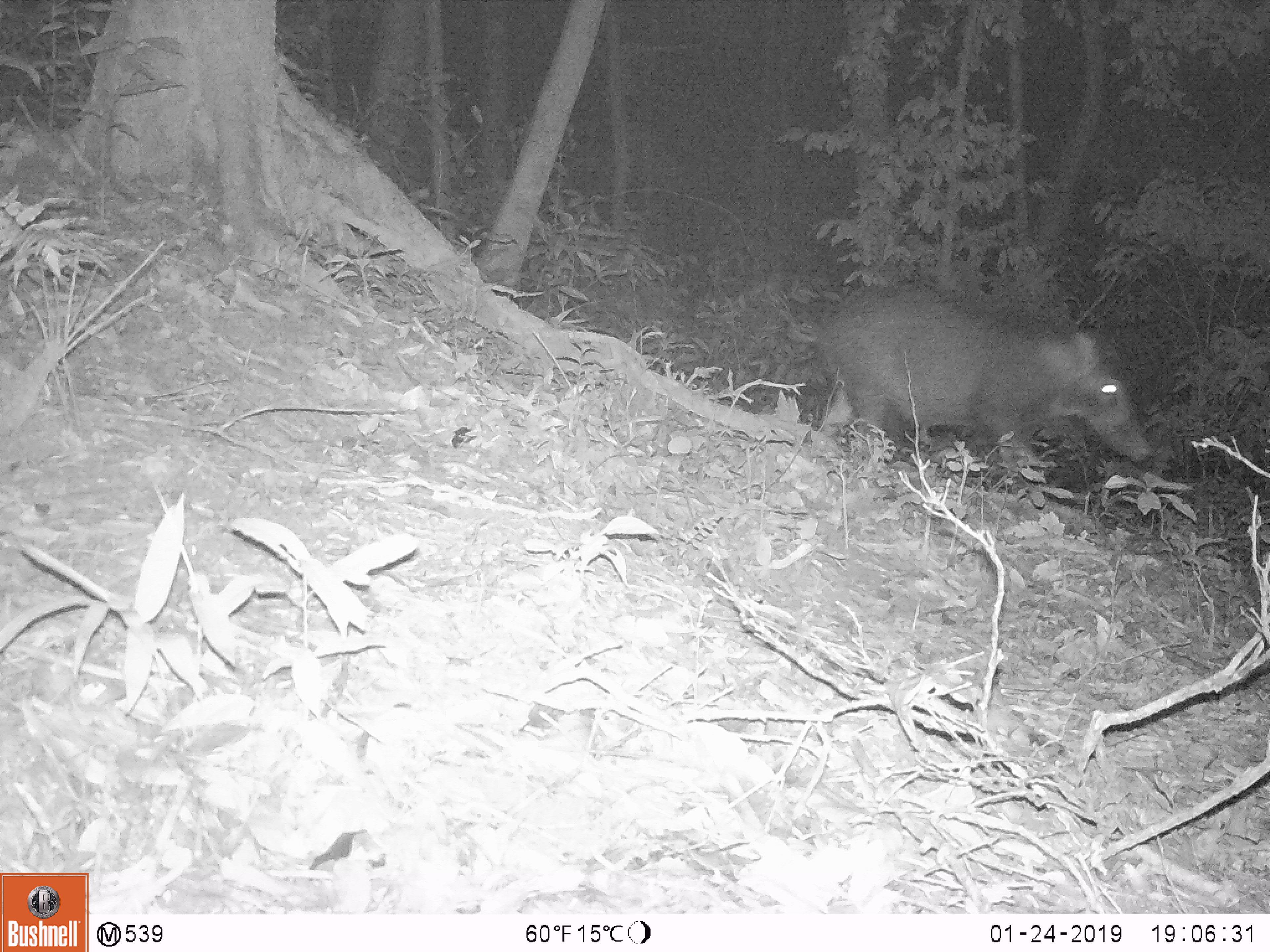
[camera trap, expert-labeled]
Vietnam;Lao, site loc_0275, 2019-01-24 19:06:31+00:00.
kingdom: Animalia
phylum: Chordata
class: Mammalia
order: Artiodactyla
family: Suidae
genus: Sus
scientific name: Sus scrofa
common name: eurasian wild pig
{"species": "eurasian wild pig (Sus scrofa)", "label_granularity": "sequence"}